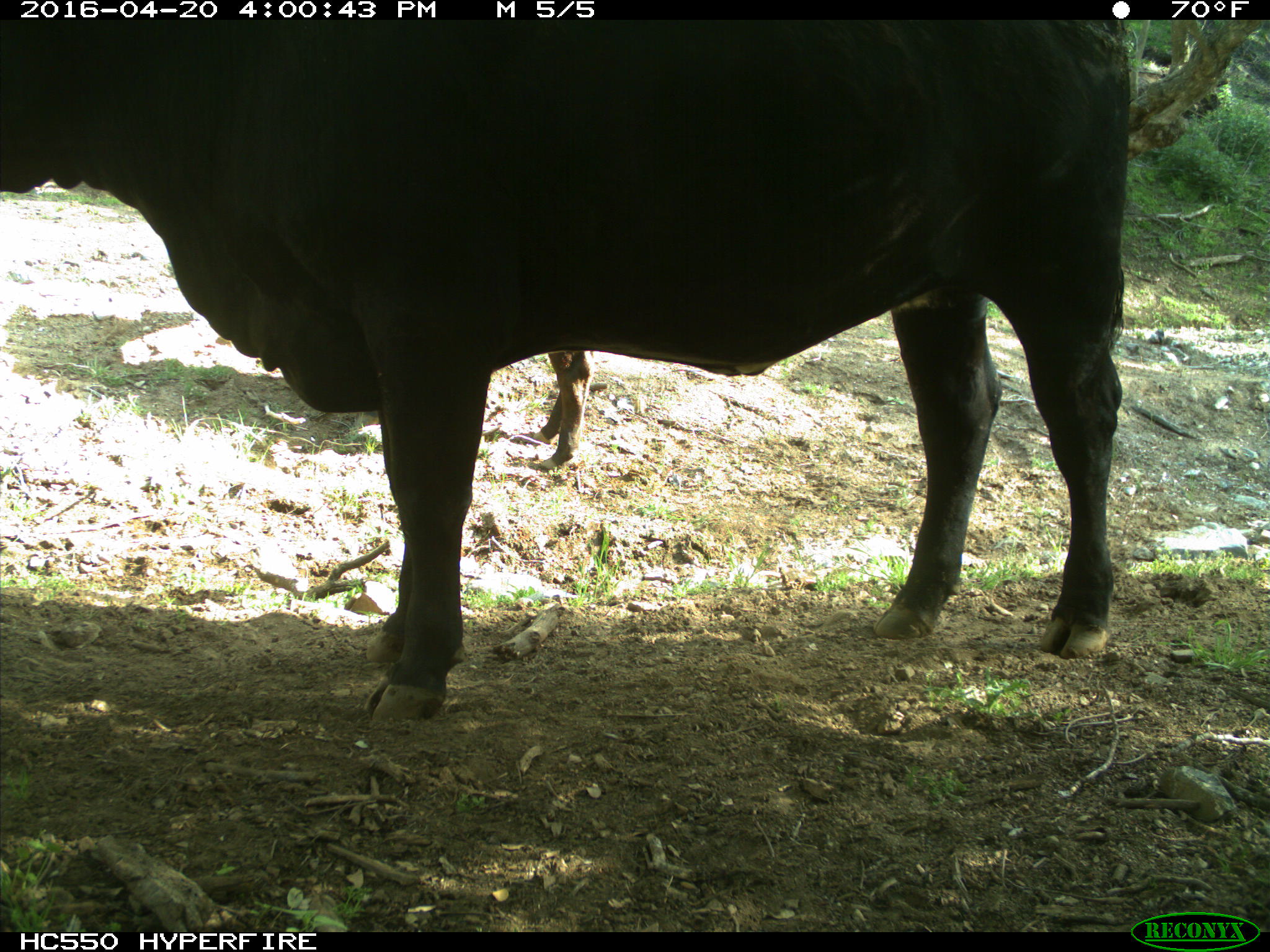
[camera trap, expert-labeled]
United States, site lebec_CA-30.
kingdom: Animalia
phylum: Chordata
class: Mammalia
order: Artiodactyla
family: Bovidae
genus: Bos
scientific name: Bos taurus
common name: domestic cow